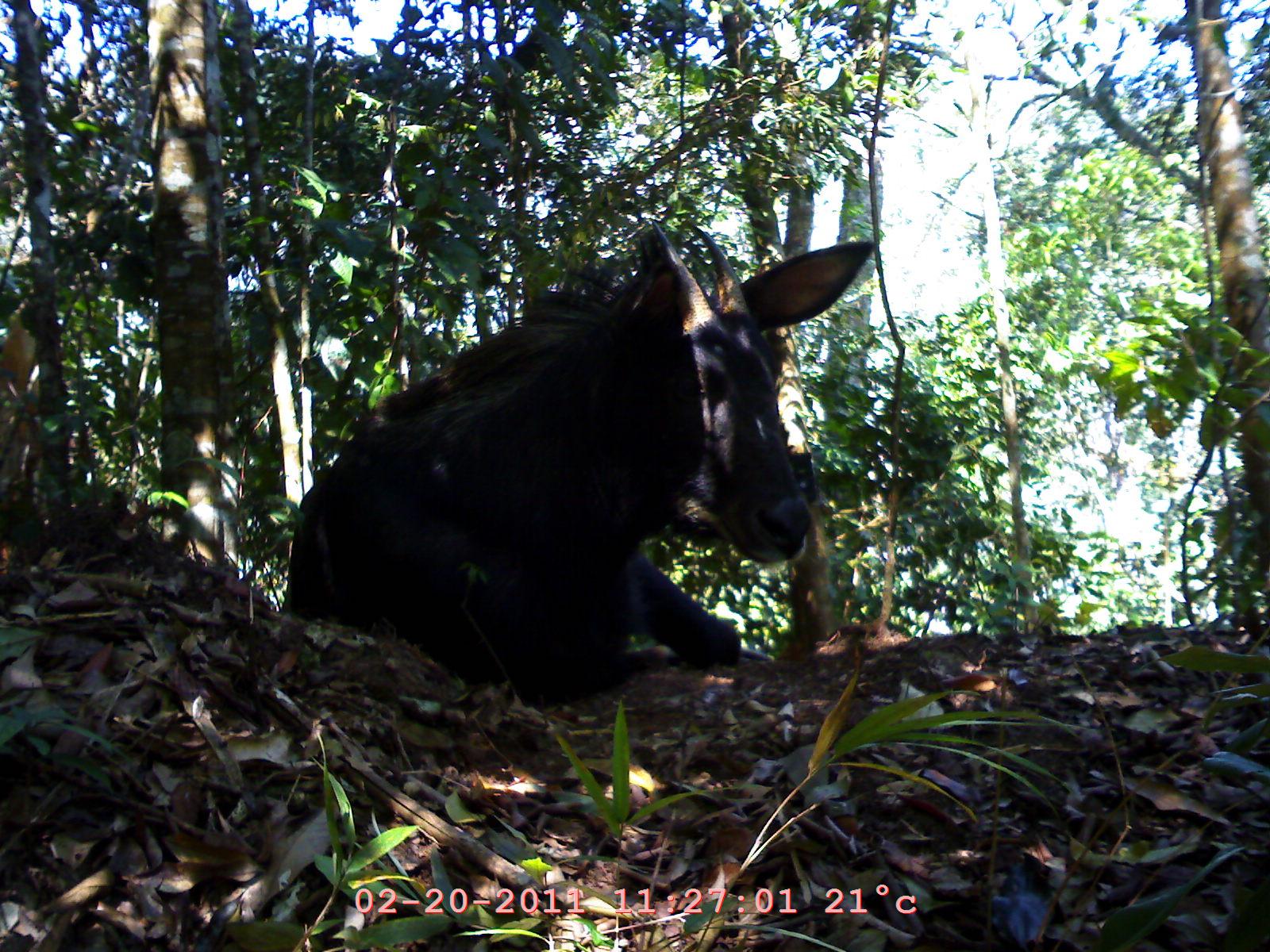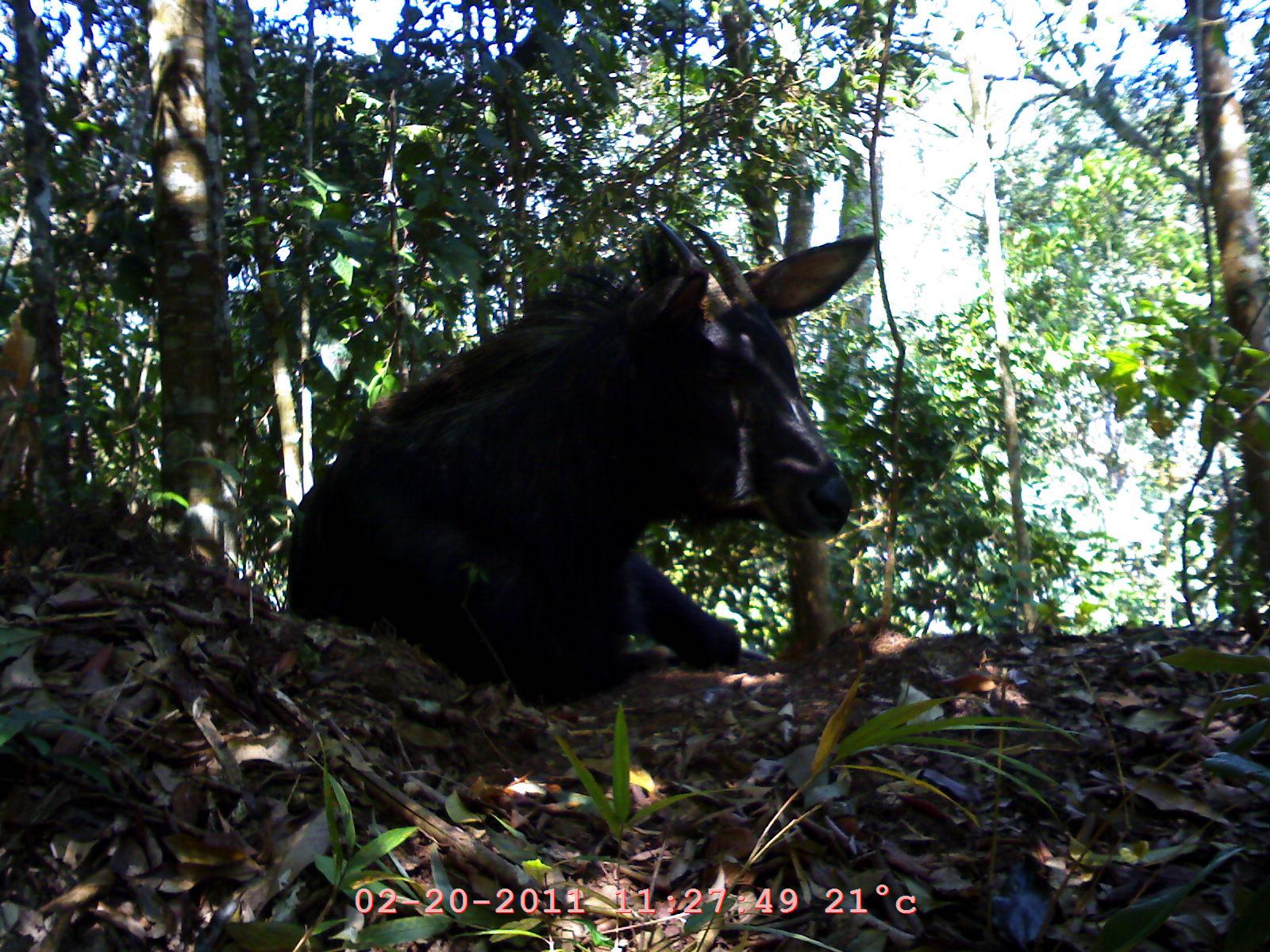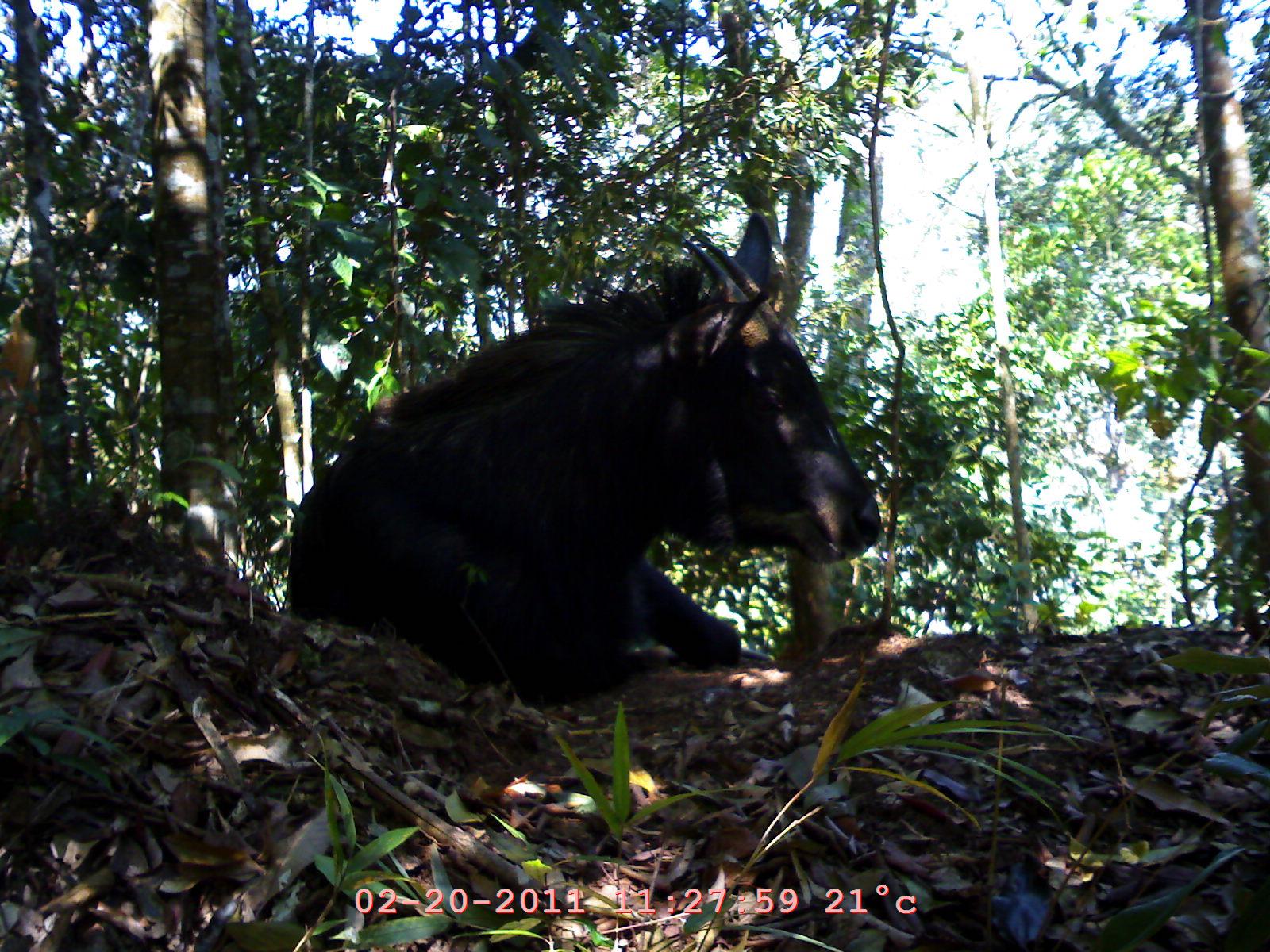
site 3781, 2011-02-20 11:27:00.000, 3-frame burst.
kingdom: Animalia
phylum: Chordata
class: Mammalia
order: Artiodactyla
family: Bovidae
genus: Capricornis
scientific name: Capricornis sumatraensis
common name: southern serow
Capricornis sumatraensis (southern serow), count 1, age adult, sex female.